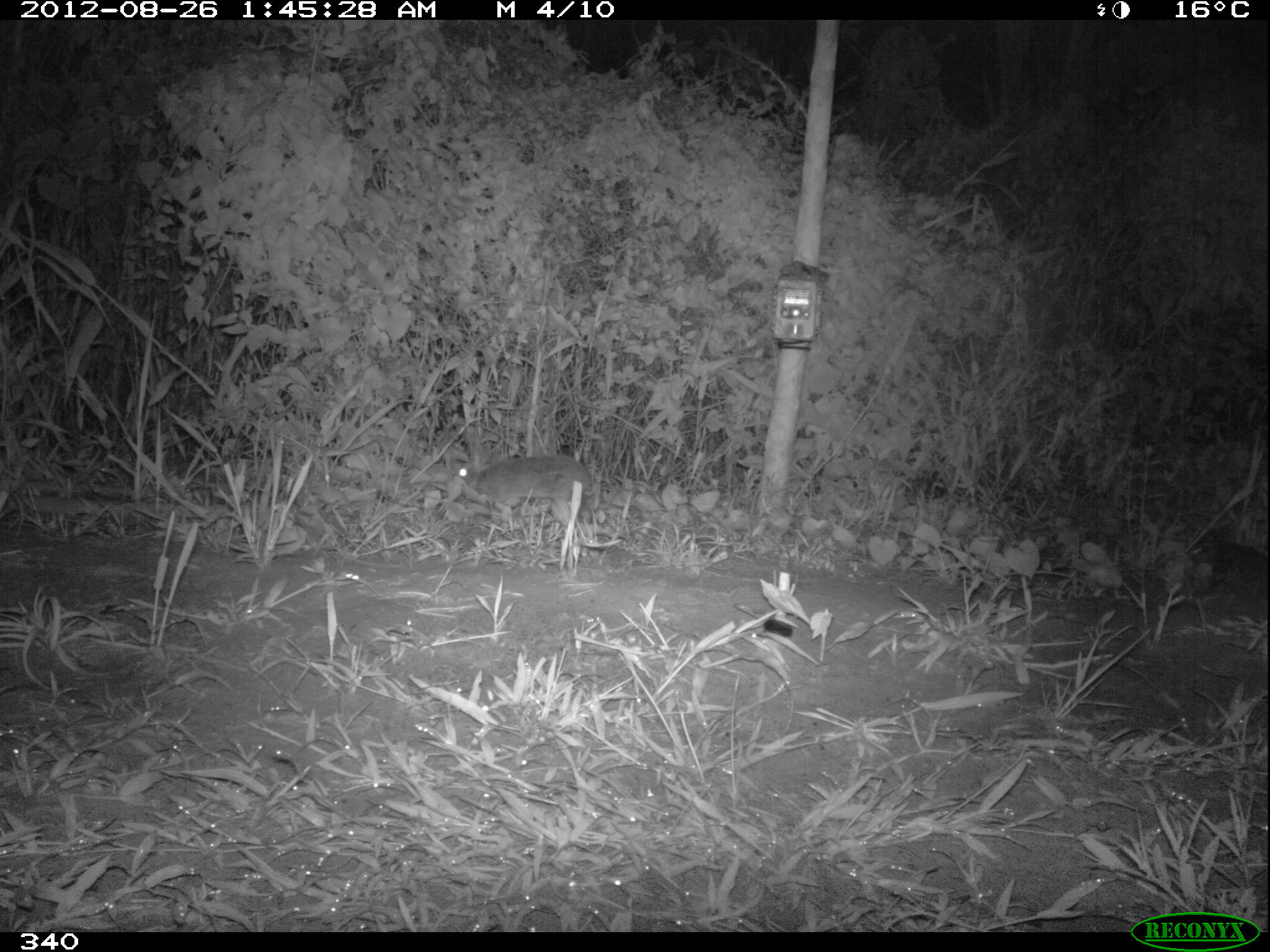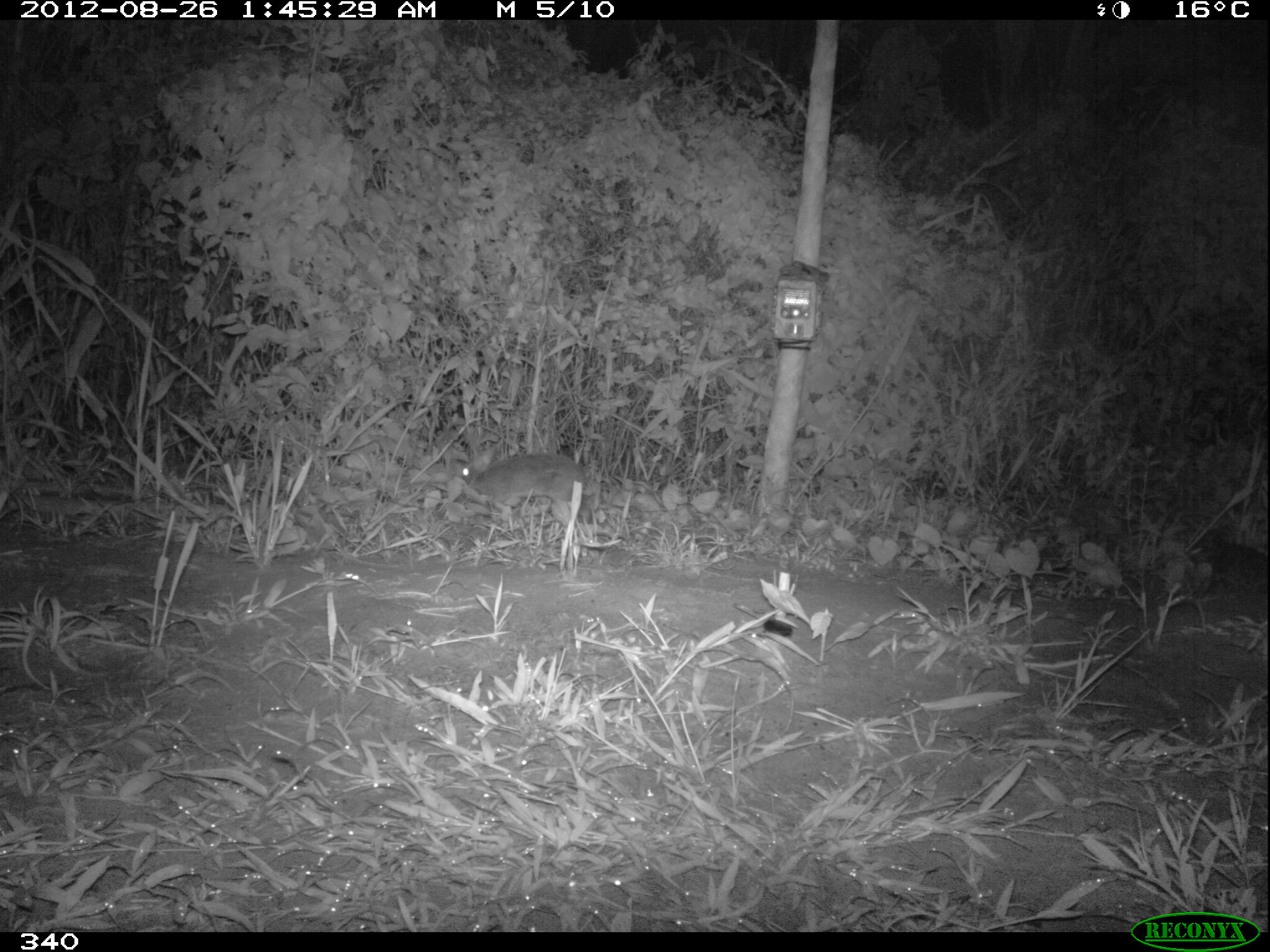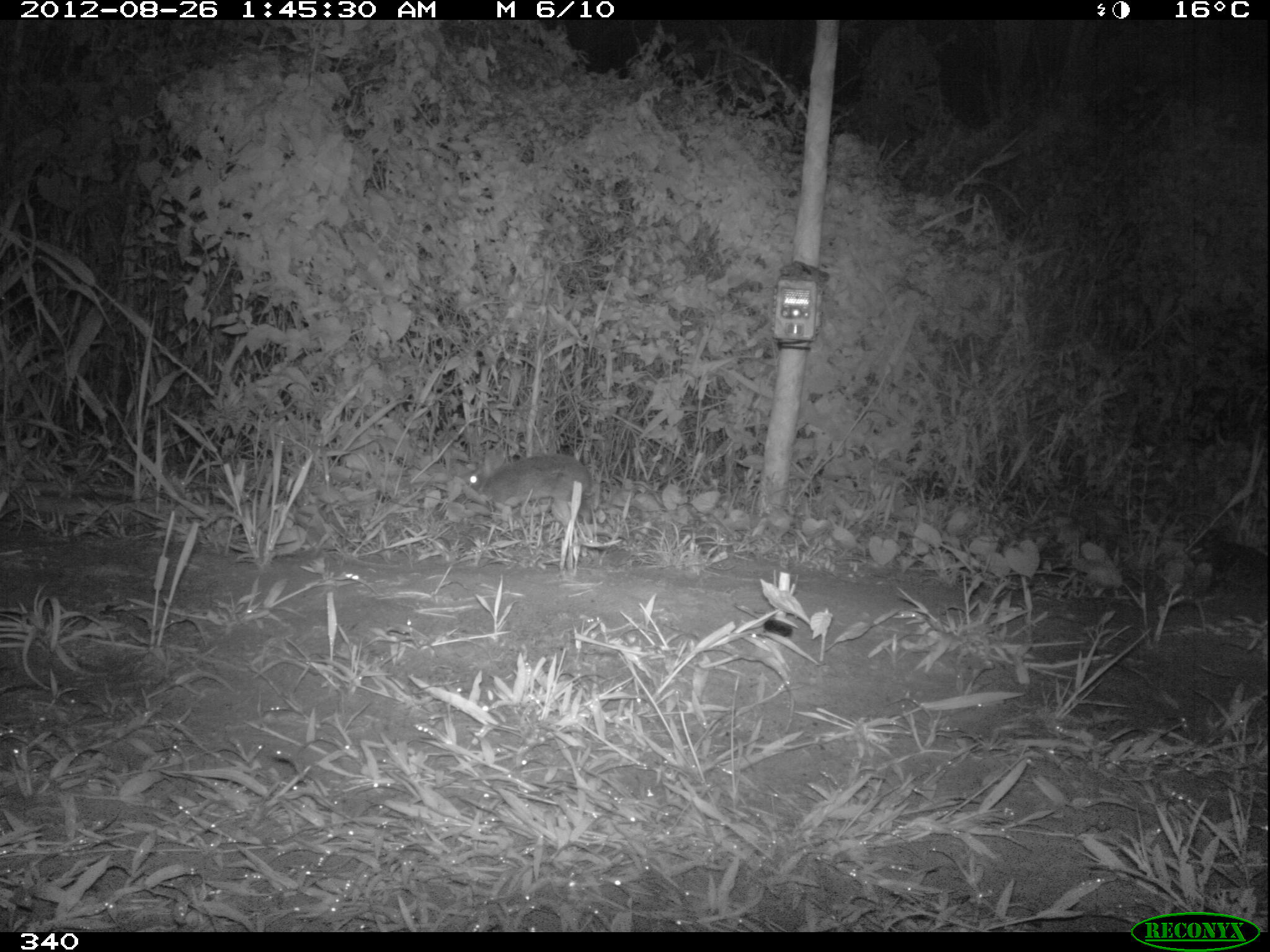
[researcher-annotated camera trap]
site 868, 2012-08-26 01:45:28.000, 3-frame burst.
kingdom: Animalia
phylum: Chordata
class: Mammalia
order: Lagomorpha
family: Leporidae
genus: Sylvilagus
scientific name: Sylvilagus brasiliensis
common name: tapeti